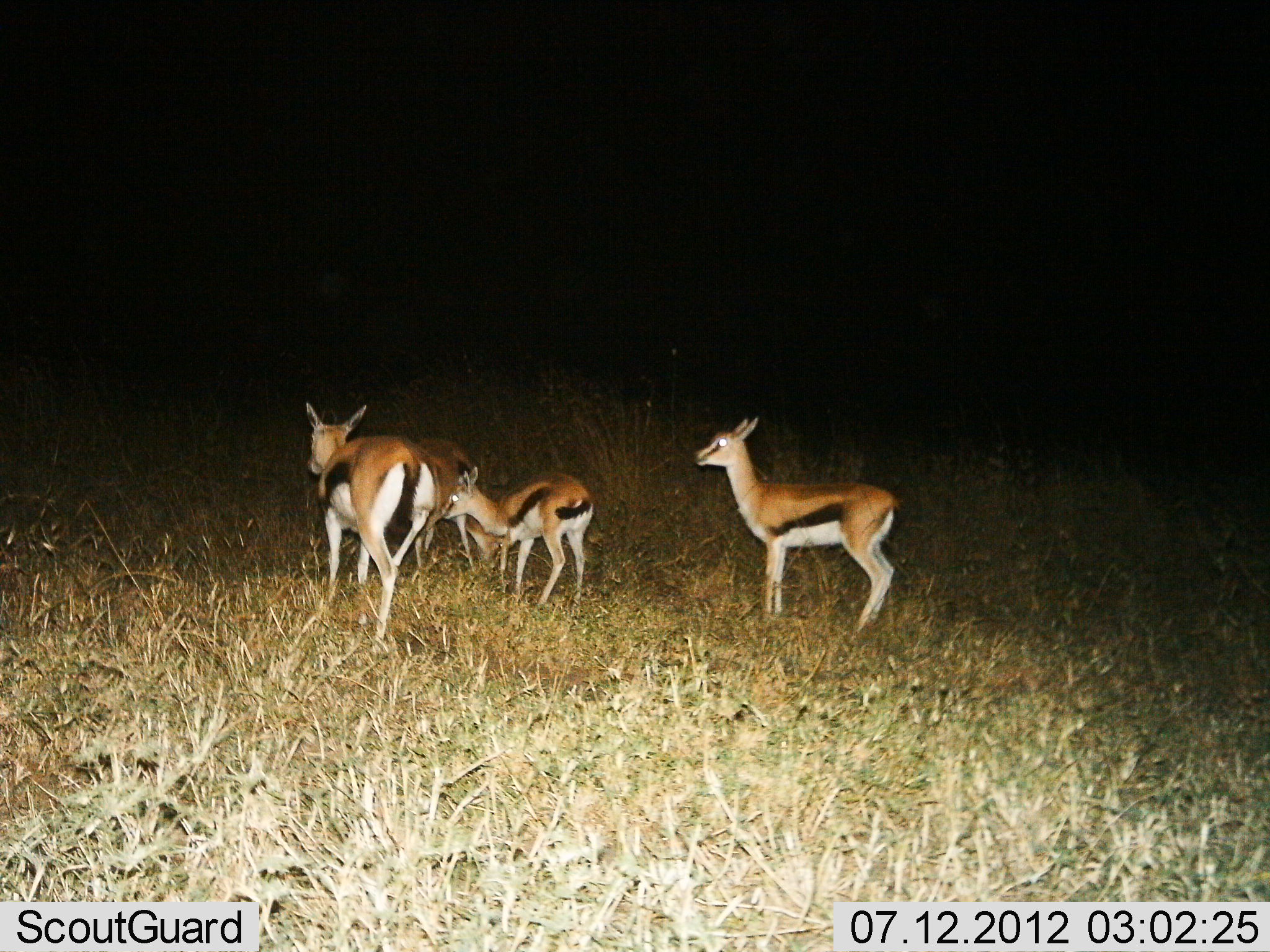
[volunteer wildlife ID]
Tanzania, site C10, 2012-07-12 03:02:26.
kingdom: Animalia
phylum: Chordata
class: Mammalia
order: Artiodactyla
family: Bovidae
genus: Eudorcas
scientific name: Eudorcas thomsonii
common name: thomson's gazelle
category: gazellethomsons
Gazellethomsons (thomson's gazelle) (Eudorcas thomsonii), count 4. Behavior (volunteer vote fractions): standing 70%, resting 0%, moving 40%, interacting 0%. Young present (vote fraction): 20%. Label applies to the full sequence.